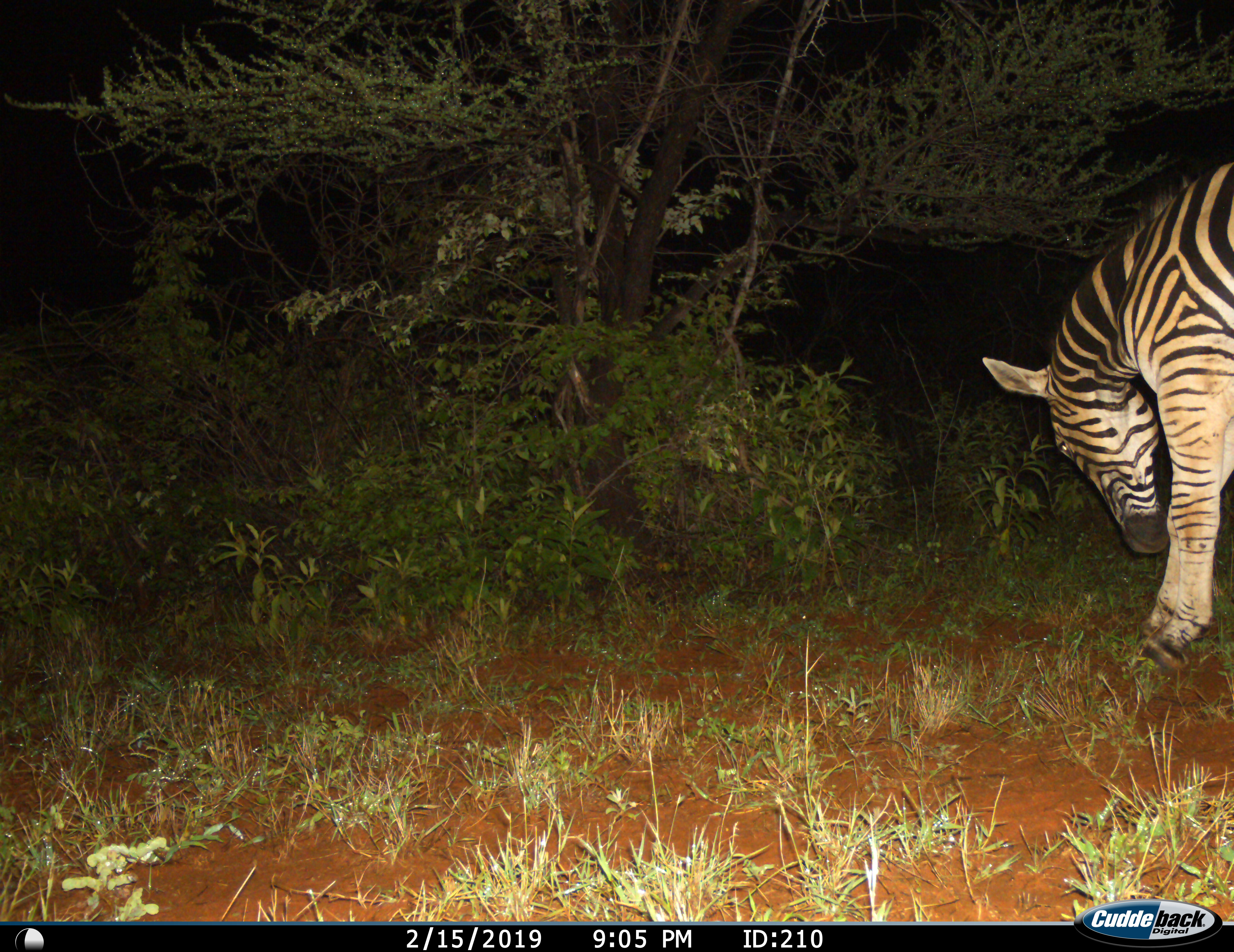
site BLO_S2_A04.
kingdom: Animalia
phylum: Chordata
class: Mammalia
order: Perissodactyla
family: Equidae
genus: Equus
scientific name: Equus quagga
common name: plains zebra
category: zebraplains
Zebraplains (plains zebra) (Equus quagga), count 1. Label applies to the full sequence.